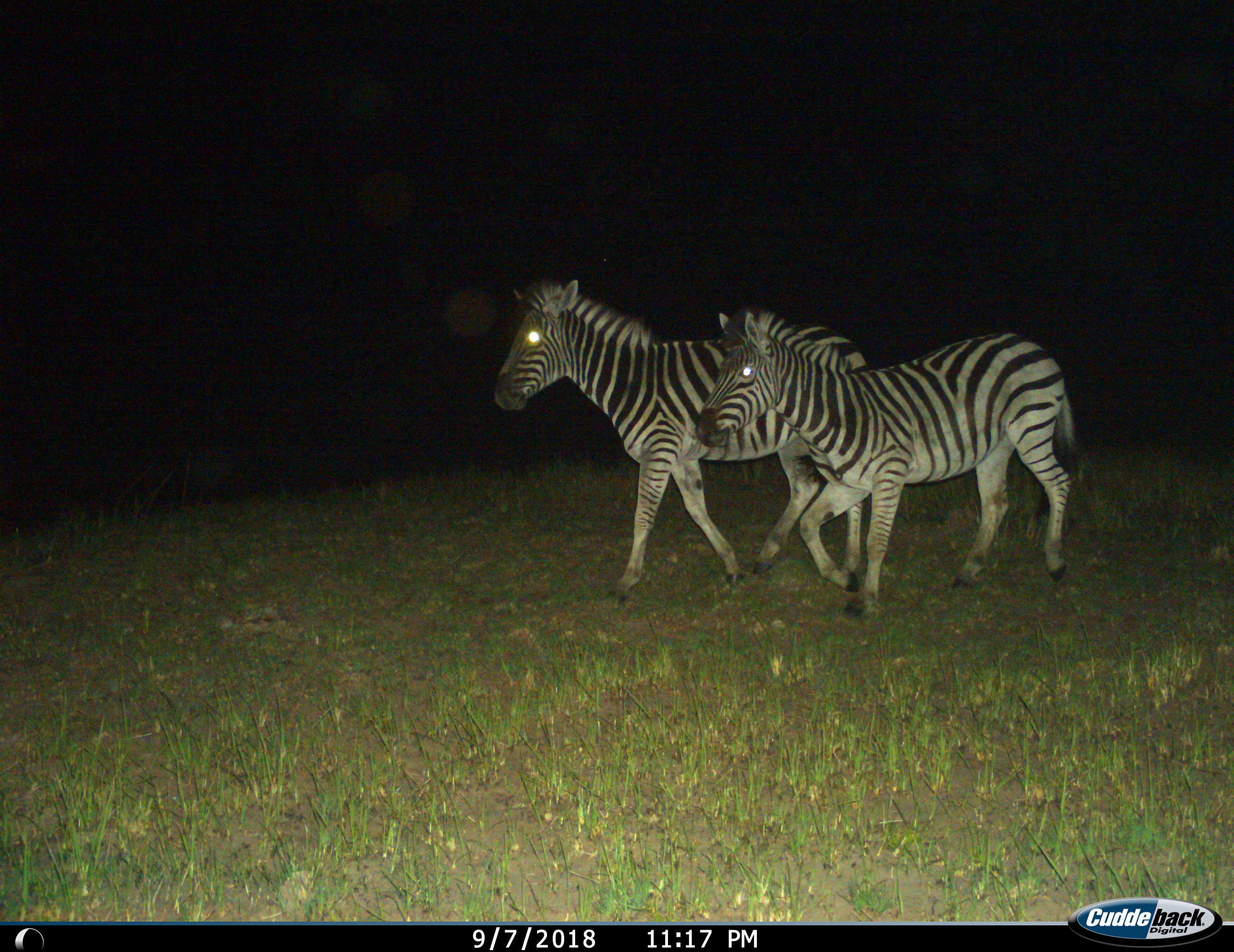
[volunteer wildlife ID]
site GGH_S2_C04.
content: unidentified animal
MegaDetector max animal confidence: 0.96